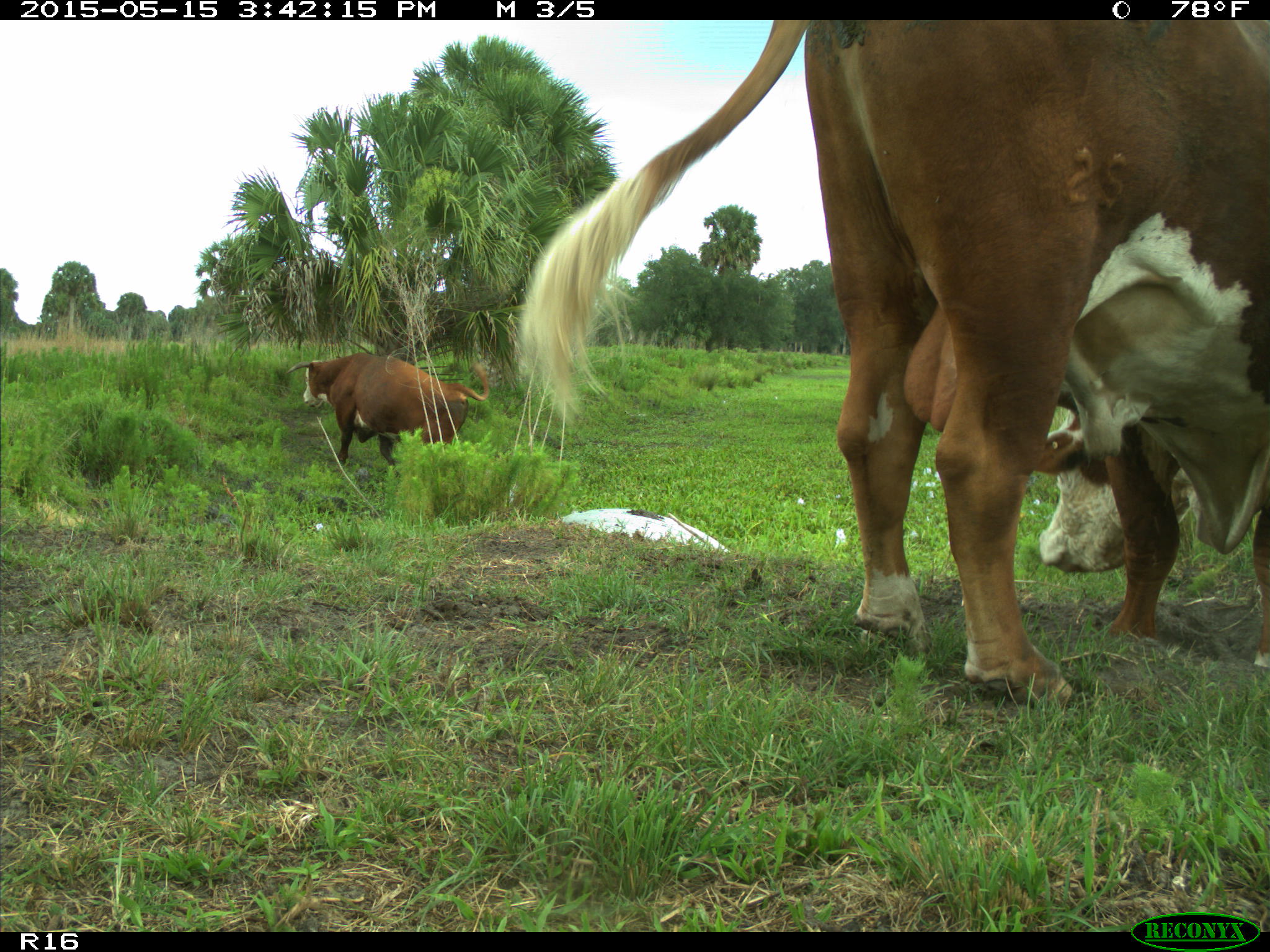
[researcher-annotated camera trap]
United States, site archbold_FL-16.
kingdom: Animalia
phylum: Chordata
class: Mammalia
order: Artiodactyla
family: Bovidae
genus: Bos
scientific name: Bos taurus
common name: domestic cow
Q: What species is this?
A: Bos taurus (domestic cow).